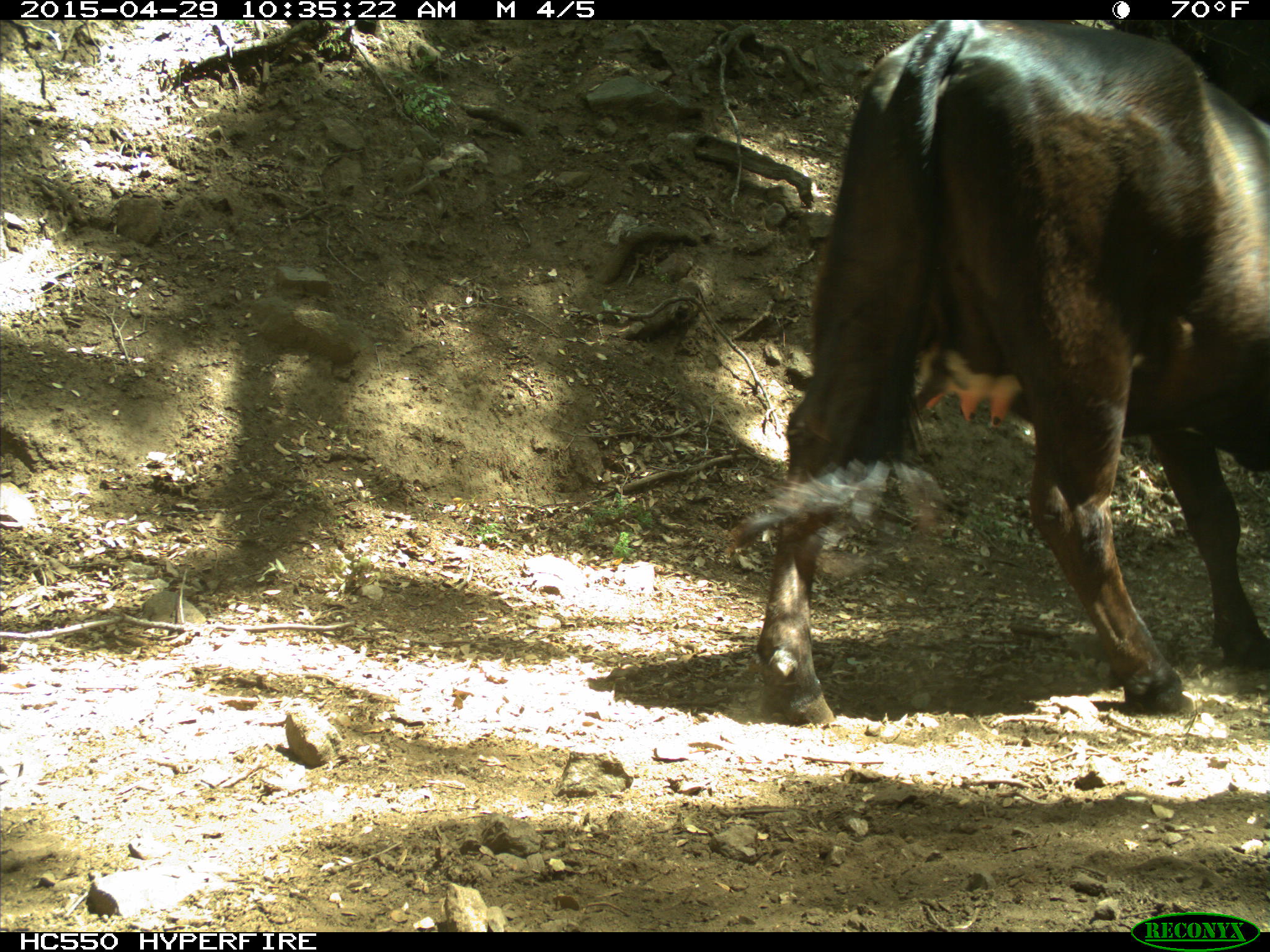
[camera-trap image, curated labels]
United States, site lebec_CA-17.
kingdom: Animalia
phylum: Chordata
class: Mammalia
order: Artiodactyla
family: Bovidae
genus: Bos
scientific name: Bos taurus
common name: domestic cow